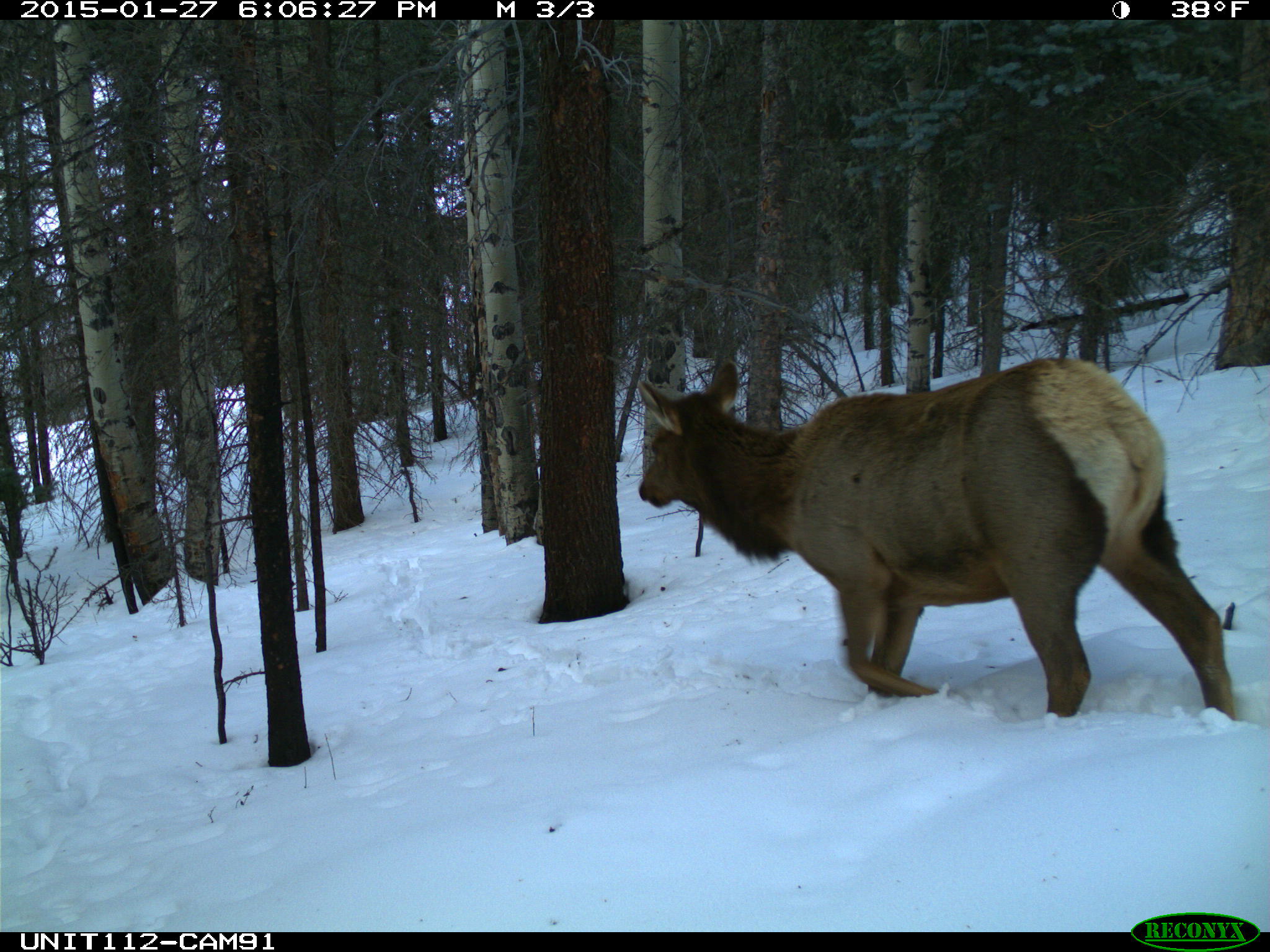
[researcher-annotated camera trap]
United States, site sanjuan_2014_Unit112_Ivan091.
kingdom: Animalia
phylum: Chordata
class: Mammalia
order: Artiodactyla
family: Cervidae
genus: Cervus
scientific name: Cervus elaphus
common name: red deer